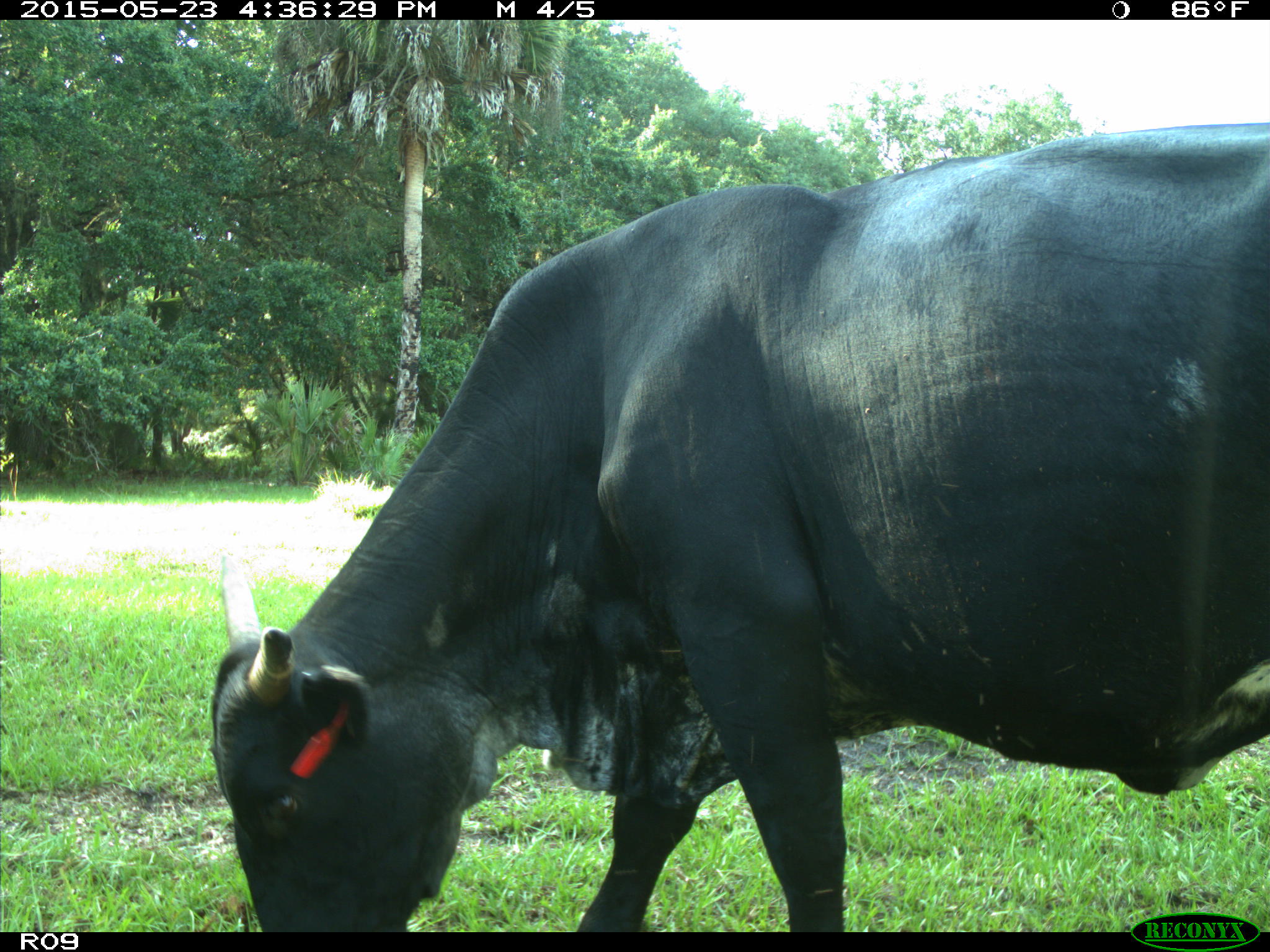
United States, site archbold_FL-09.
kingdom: Animalia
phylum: Chordata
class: Mammalia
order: Artiodactyla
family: Bovidae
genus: Bos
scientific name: Bos taurus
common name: domestic cow